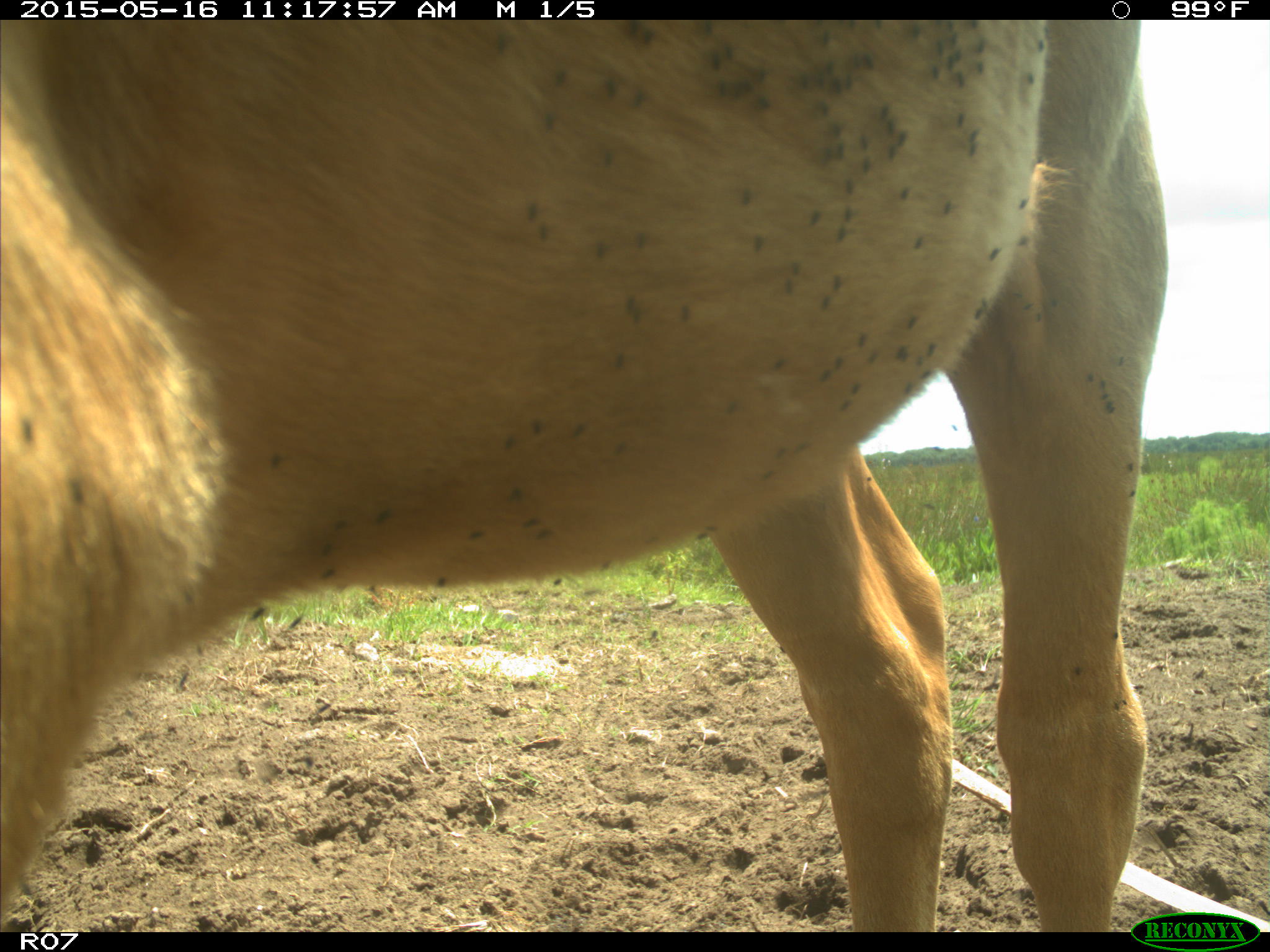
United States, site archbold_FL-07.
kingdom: Animalia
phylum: Chordata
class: Mammalia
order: Artiodactyla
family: Bovidae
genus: Bos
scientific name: Bos taurus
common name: domestic cow